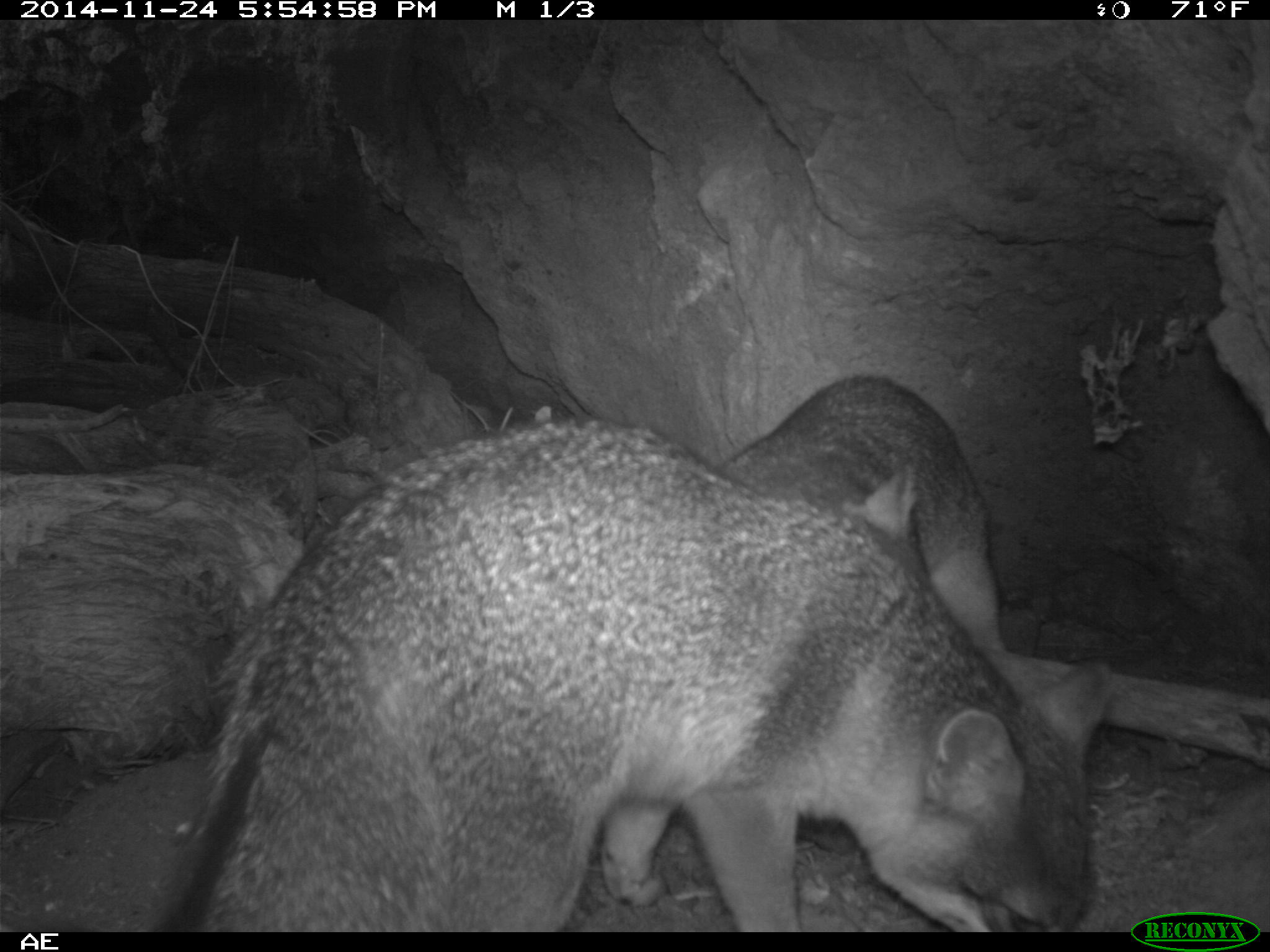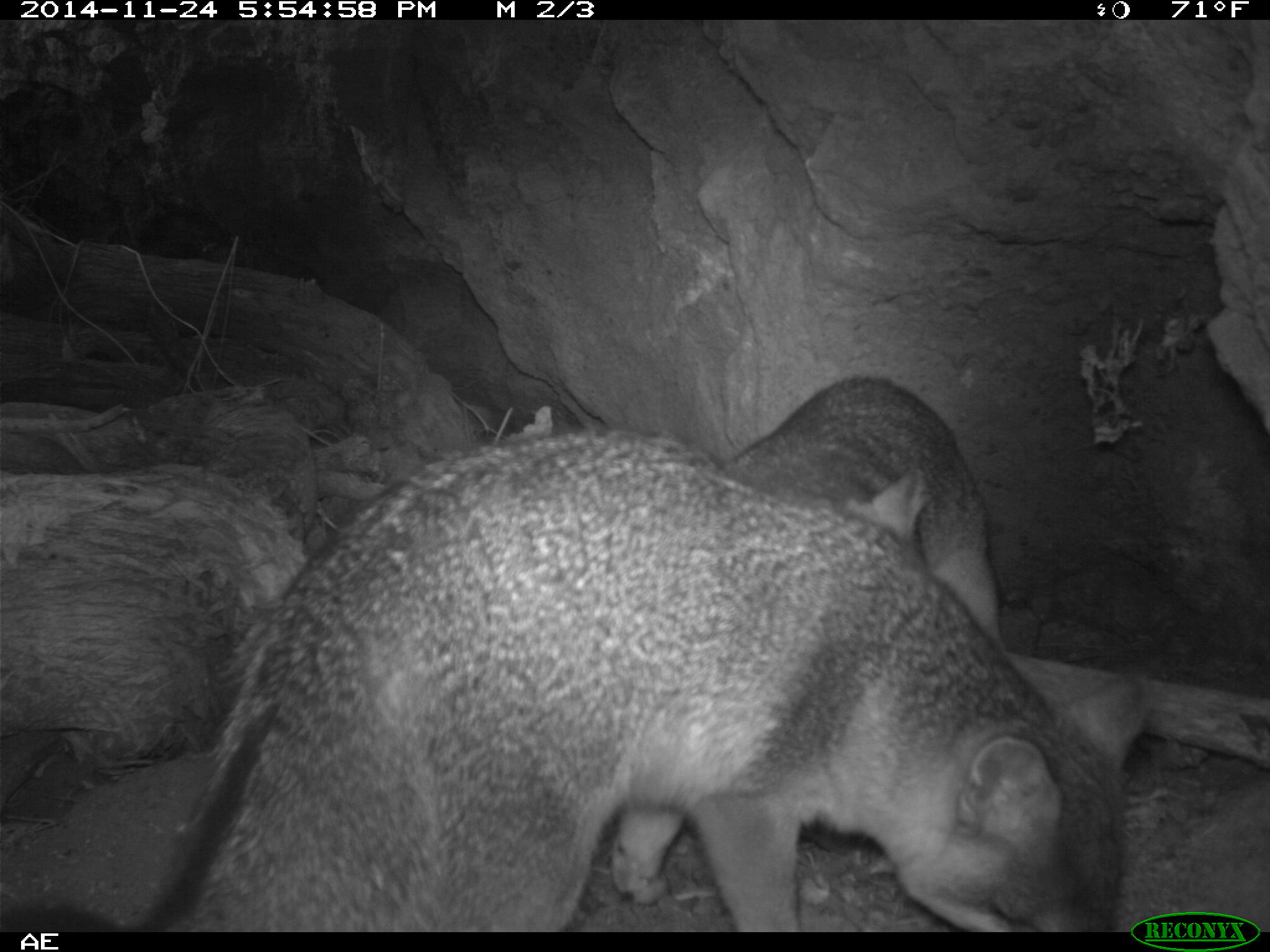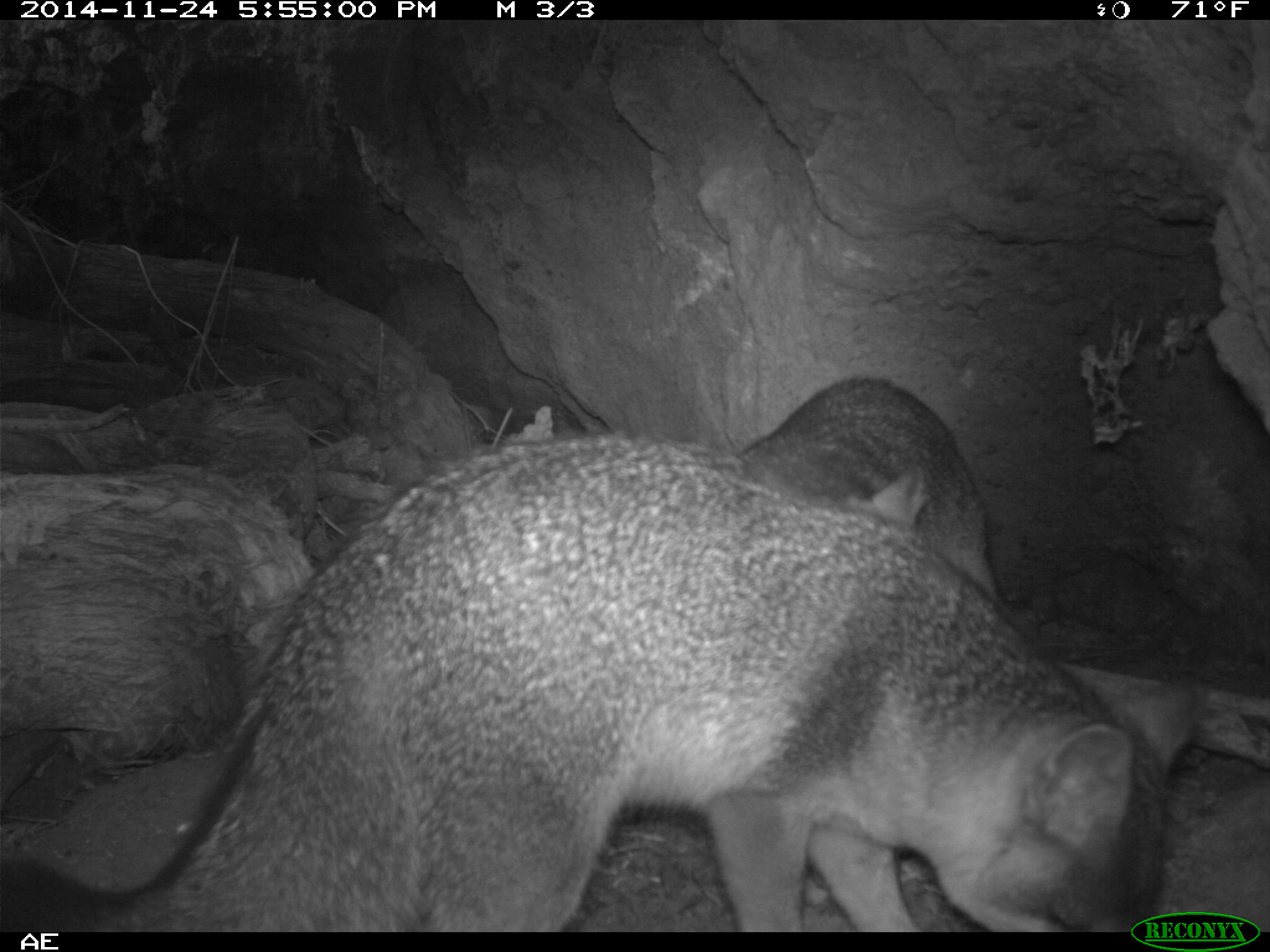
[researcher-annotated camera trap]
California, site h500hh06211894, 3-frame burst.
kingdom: Animalia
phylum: Chordata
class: Mammalia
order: Carnivora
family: Canidae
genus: Urocyon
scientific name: Urocyon littoralis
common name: island fox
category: fox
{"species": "fox (island fox) (Urocyon littoralis)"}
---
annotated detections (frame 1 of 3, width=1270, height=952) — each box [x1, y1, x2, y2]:
fox: [156, 420, 1112, 930]; [715, 374, 1008, 652]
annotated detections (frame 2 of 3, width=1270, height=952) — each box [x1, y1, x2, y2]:
fox: [178, 426, 1146, 932]; [720, 379, 1001, 646]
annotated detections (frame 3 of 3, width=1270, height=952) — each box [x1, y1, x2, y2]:
fox: [0, 431, 1207, 932]; [720, 377, 997, 610]